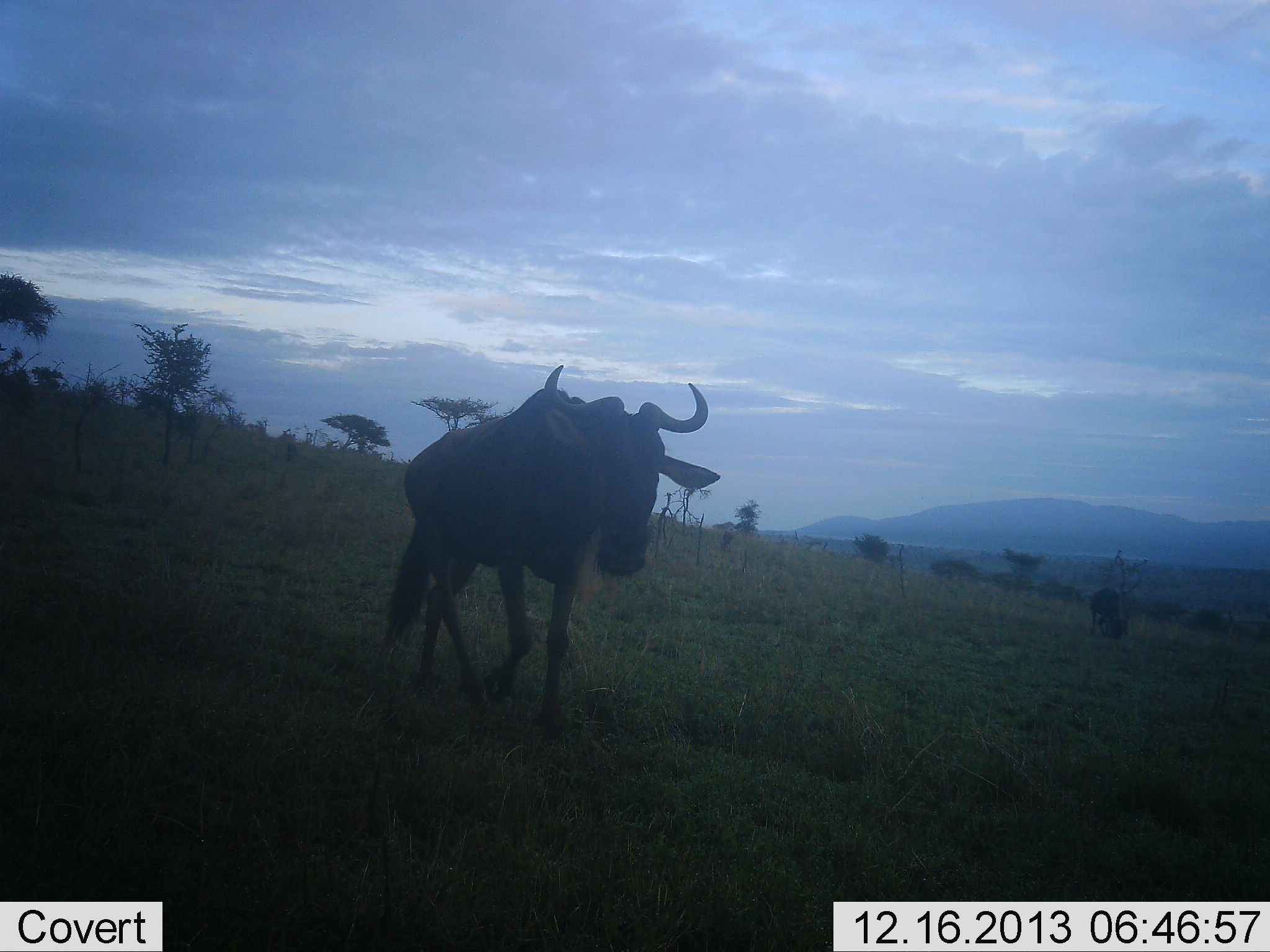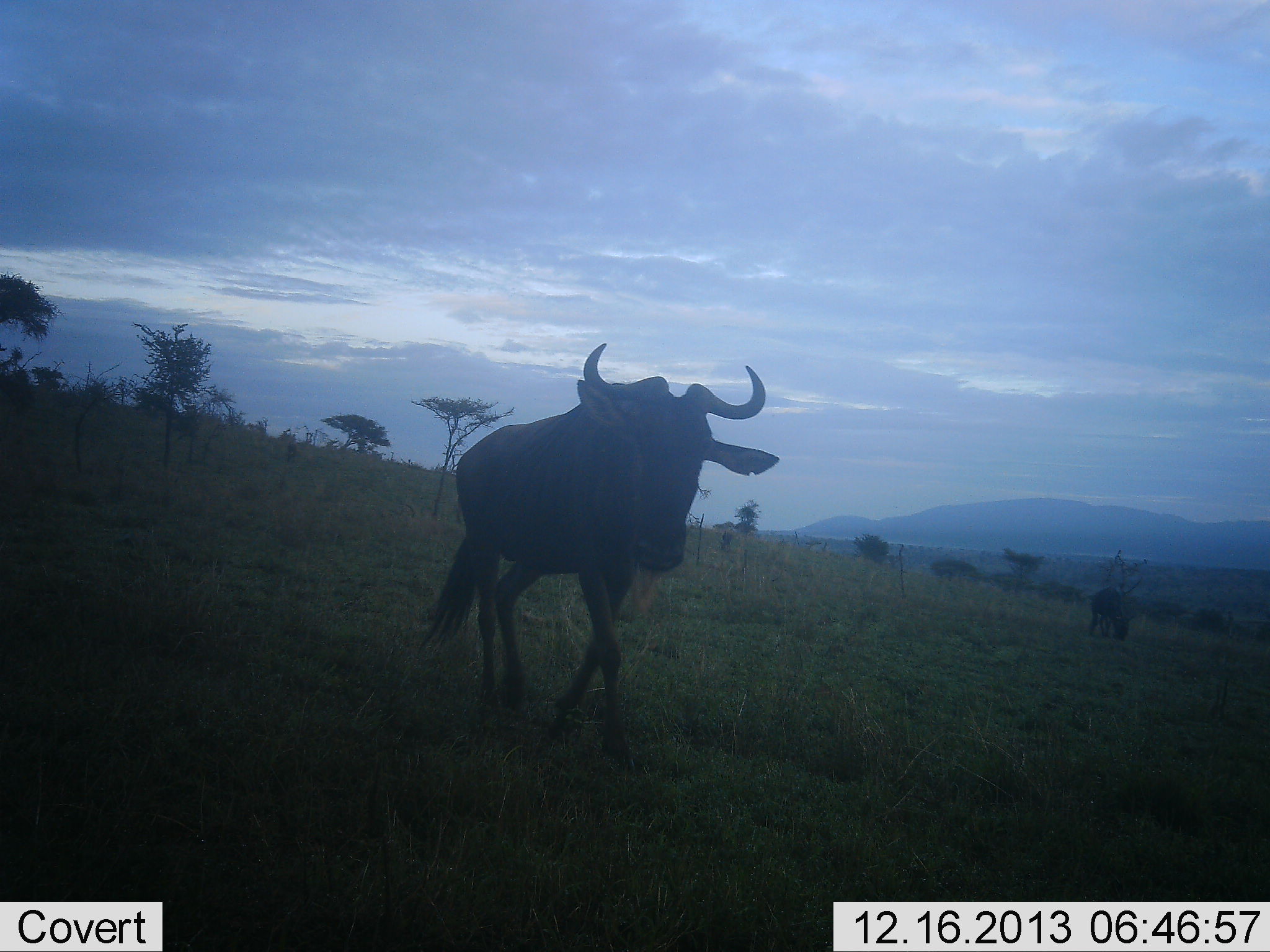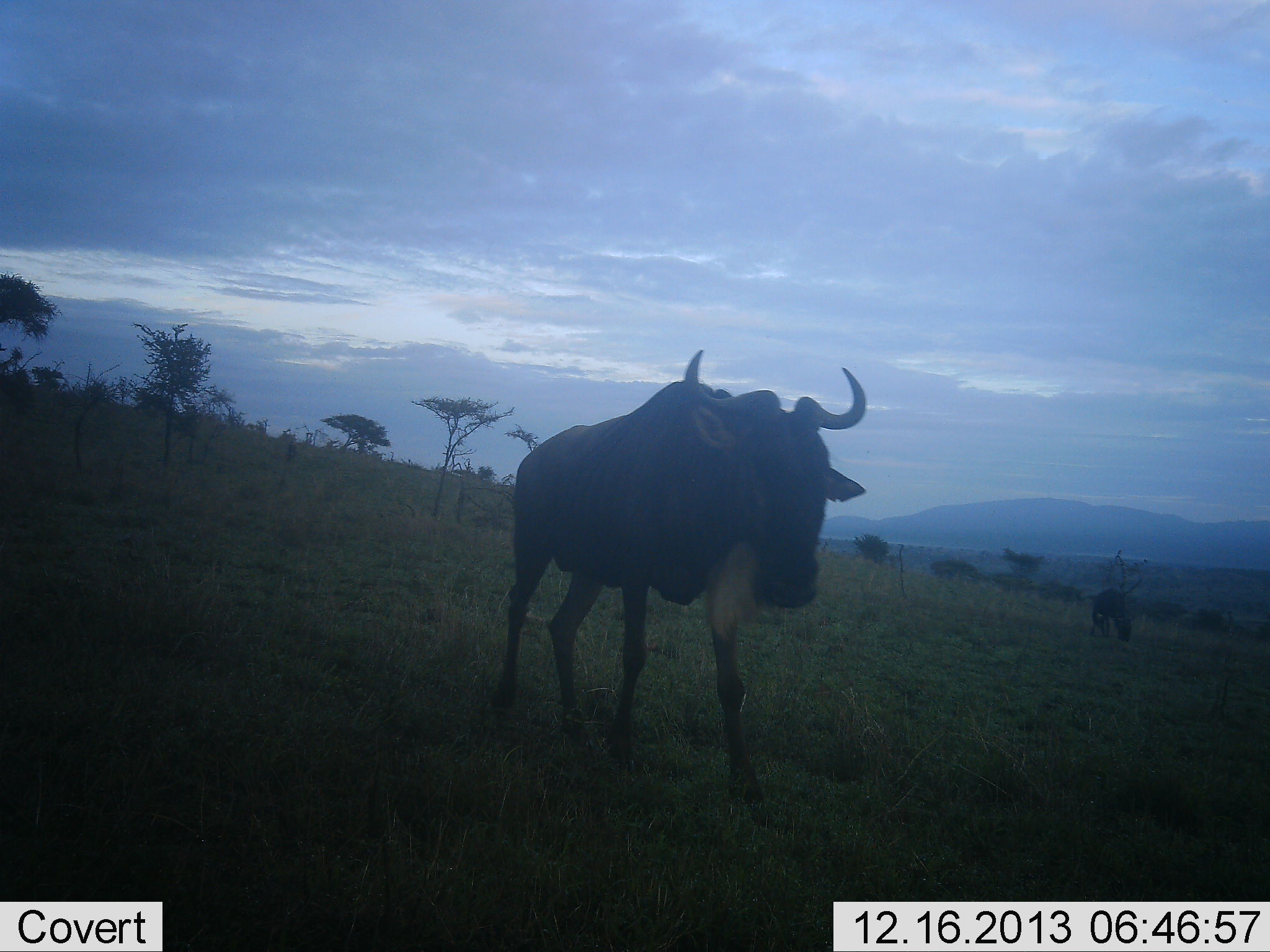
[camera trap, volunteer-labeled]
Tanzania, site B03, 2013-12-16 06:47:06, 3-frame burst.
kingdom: Animalia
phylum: Chordata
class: Mammalia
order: Artiodactyla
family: Bovidae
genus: Connochaetes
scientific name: Connochaetes taurinus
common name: blue wildebeest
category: wildebeest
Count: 2.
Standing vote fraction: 40%.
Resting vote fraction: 0%.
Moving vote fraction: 80%.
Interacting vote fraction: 0%.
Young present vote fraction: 0%.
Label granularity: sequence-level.